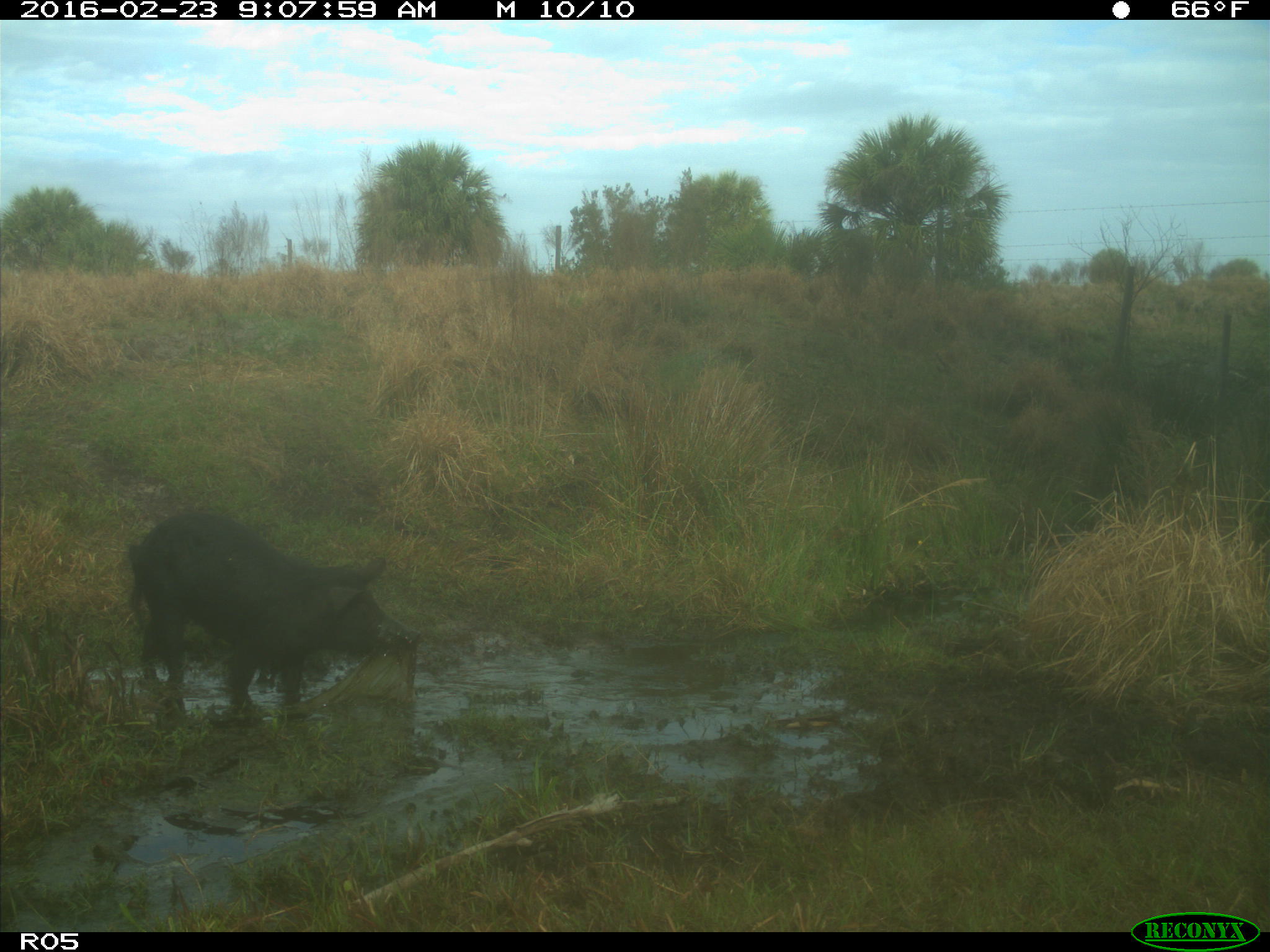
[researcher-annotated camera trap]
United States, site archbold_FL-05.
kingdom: Animalia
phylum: Chordata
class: Mammalia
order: Artiodactyla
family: Suidae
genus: Sus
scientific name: Sus scrofa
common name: wild boar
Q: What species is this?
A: Sus scrofa (wild boar).